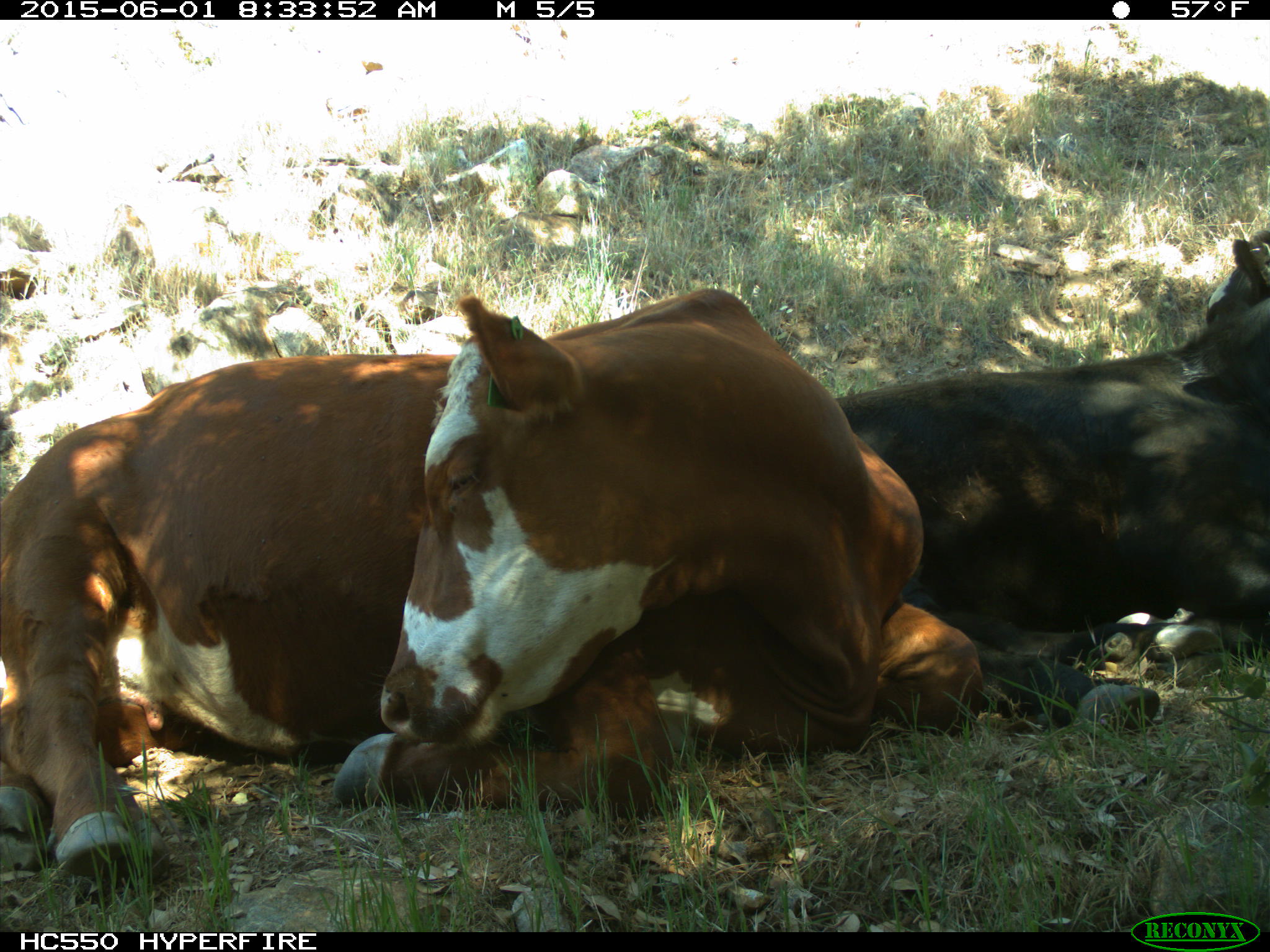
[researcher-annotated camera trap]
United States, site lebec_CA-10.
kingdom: Animalia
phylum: Chordata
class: Mammalia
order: Artiodactyla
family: Bovidae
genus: Bos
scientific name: Bos taurus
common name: domestic cow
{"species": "Bos taurus (domestic cow)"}